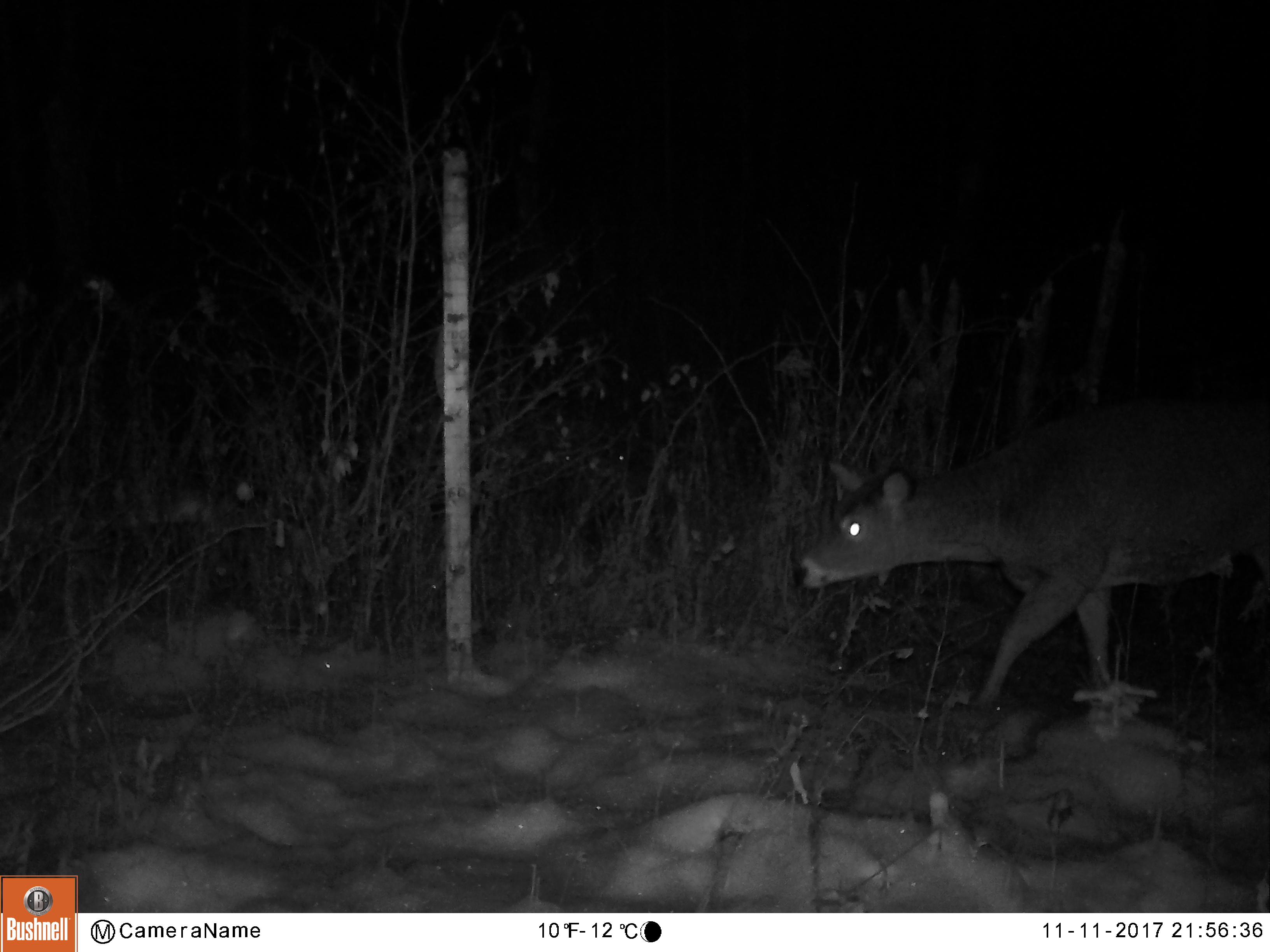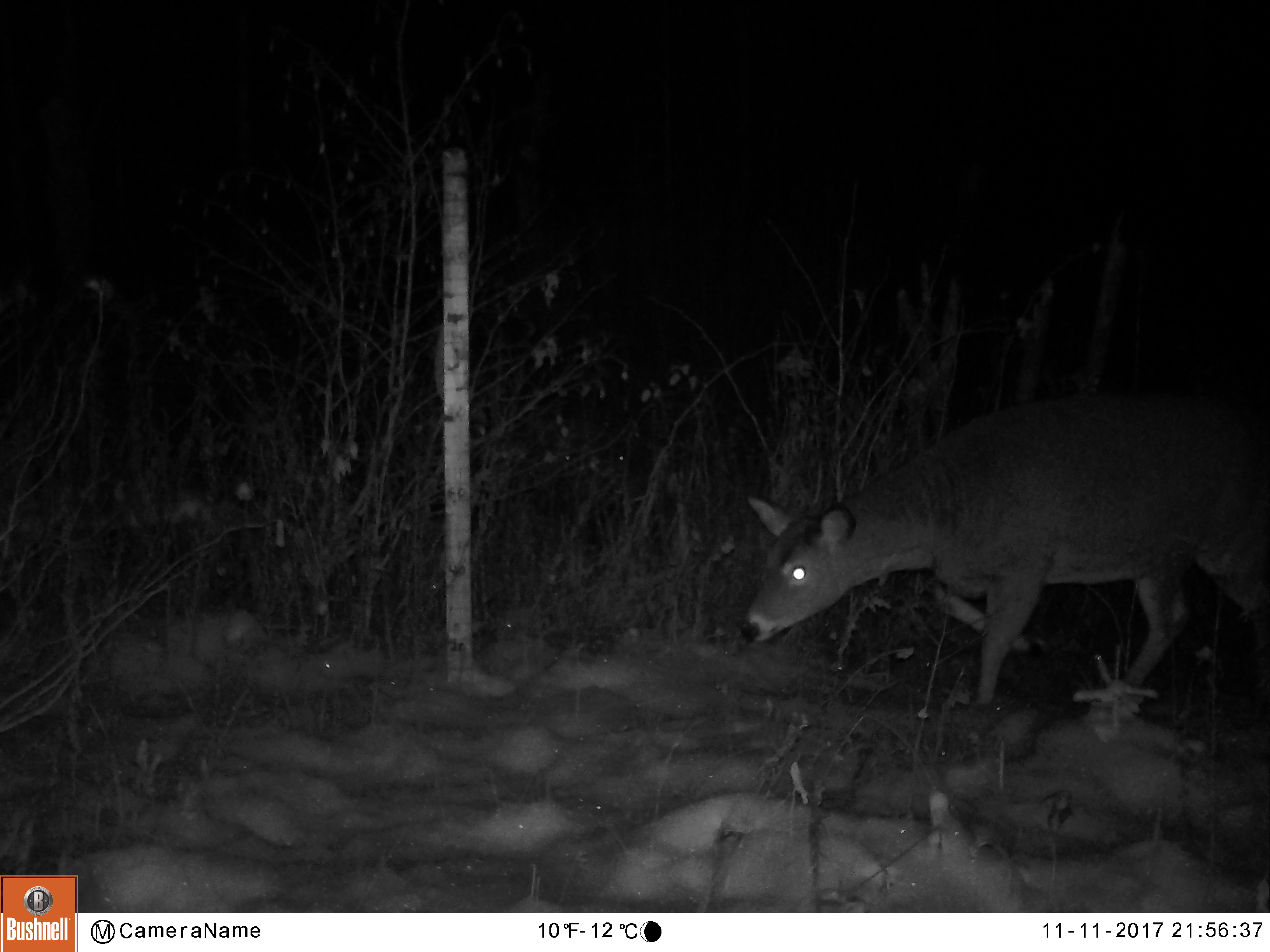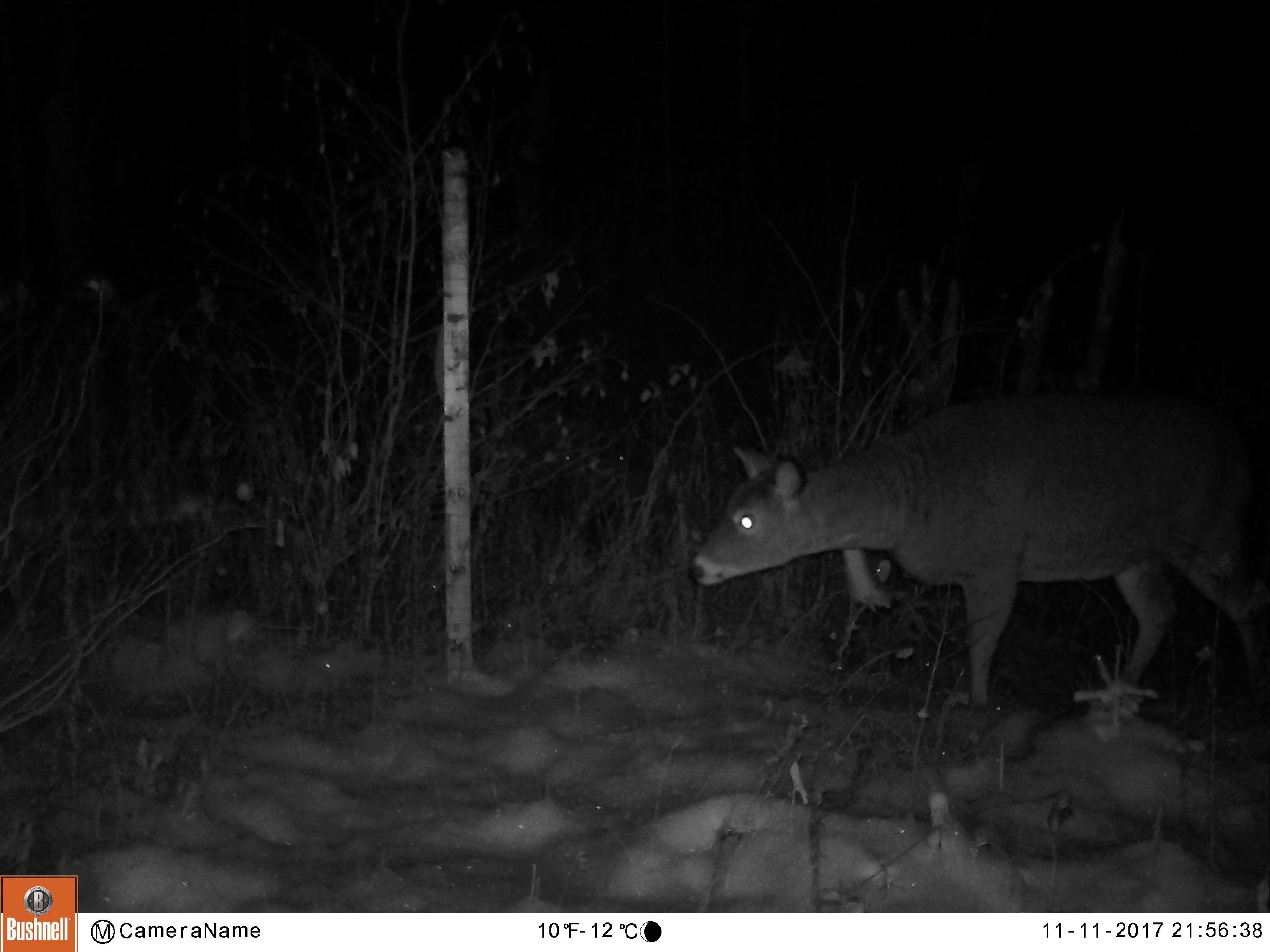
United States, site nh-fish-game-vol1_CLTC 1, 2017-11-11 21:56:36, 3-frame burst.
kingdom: Animalia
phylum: Chordata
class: Mammalia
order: Artiodactyla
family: Cervidae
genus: Odocoileus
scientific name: Odocoileus virginianus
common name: white-tailed deer